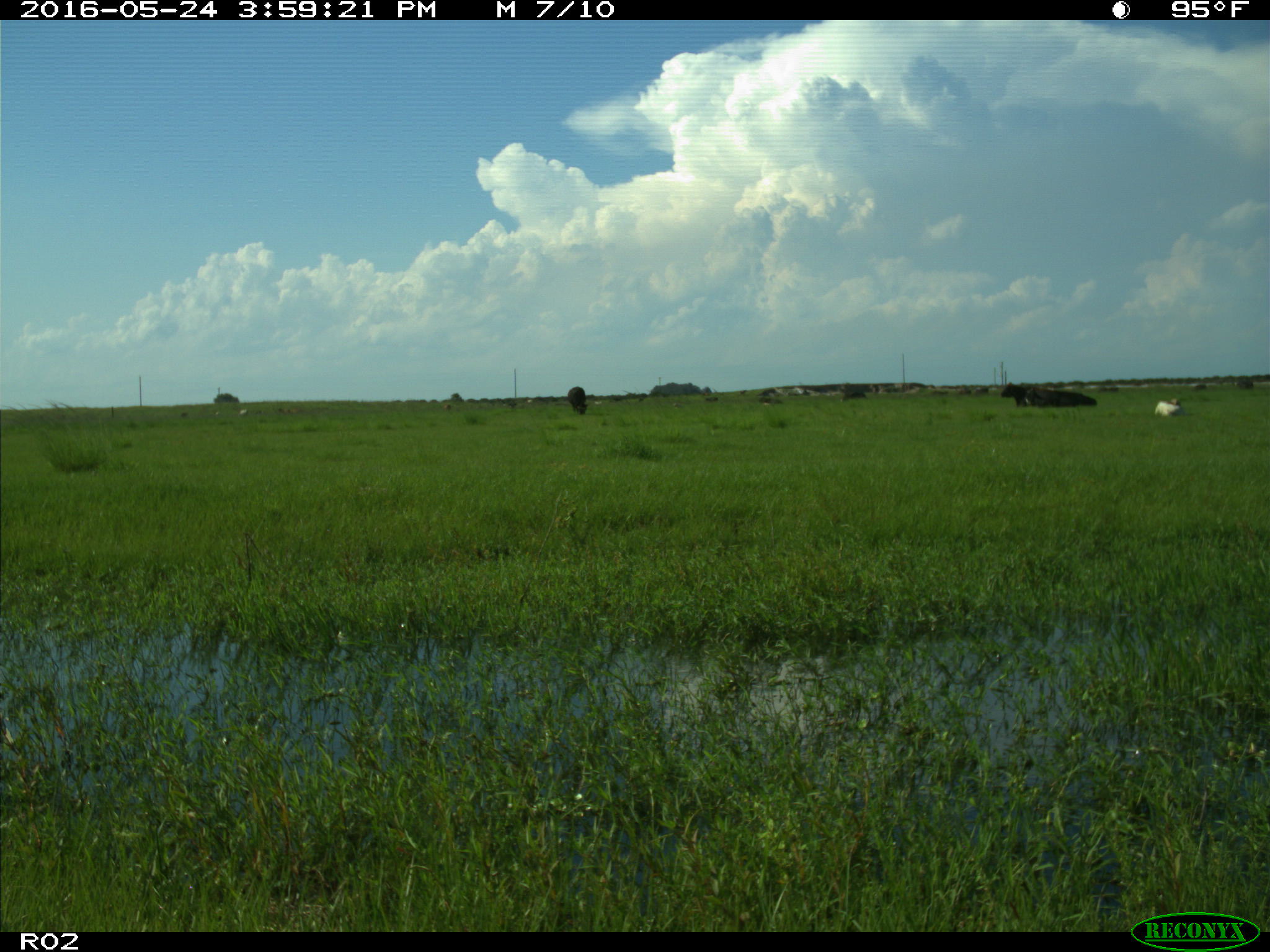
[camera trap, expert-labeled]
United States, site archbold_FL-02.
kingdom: Animalia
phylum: Chordata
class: Mammalia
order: Artiodactyla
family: Bovidae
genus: Bos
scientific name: Bos taurus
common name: domestic cow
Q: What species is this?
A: Bos taurus (domestic cow).